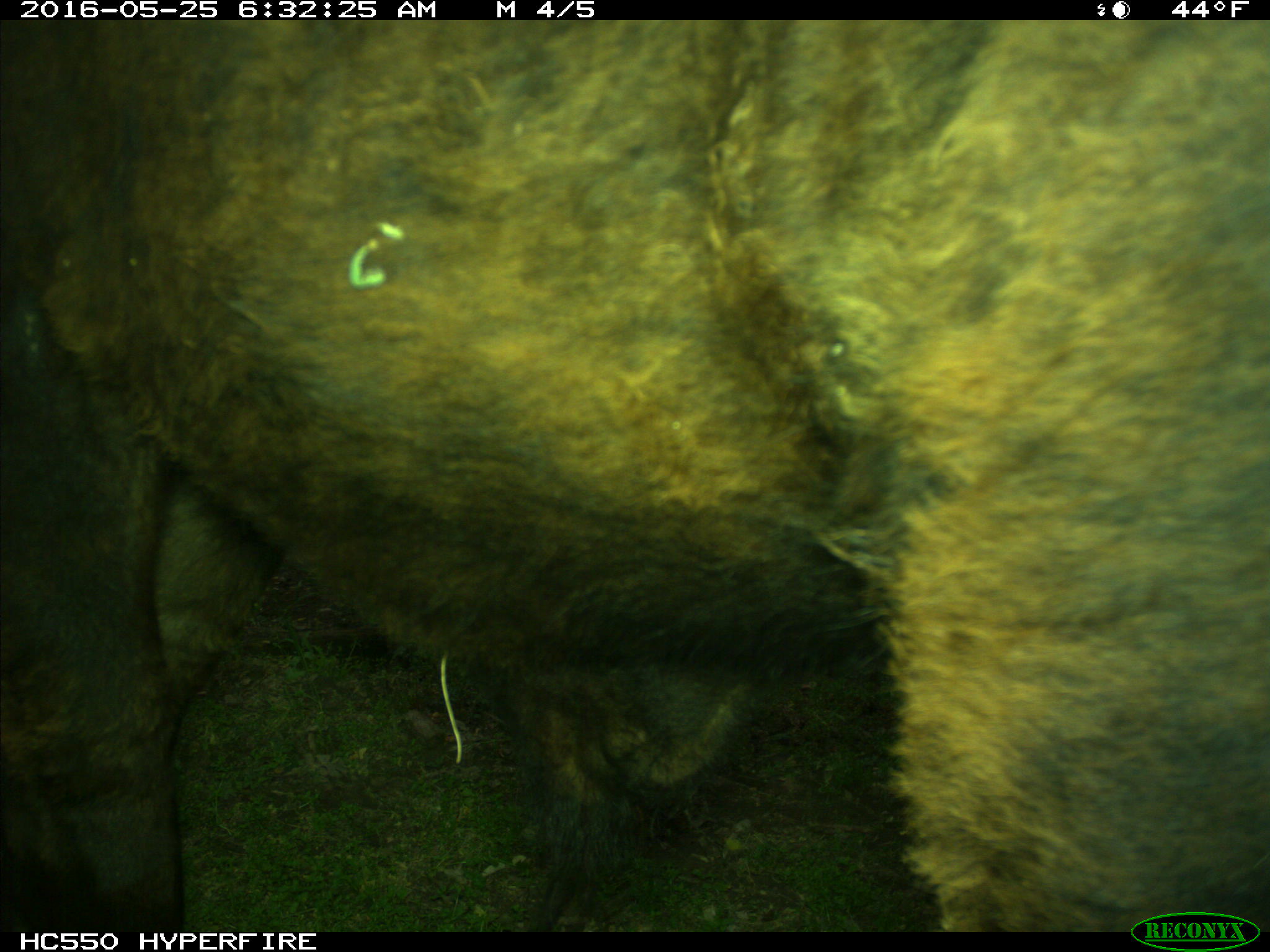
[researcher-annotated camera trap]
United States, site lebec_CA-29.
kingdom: Animalia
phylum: Chordata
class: Mammalia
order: Artiodactyla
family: Bovidae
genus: Bos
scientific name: Bos taurus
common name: domestic cow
Bos taurus (domestic cow).